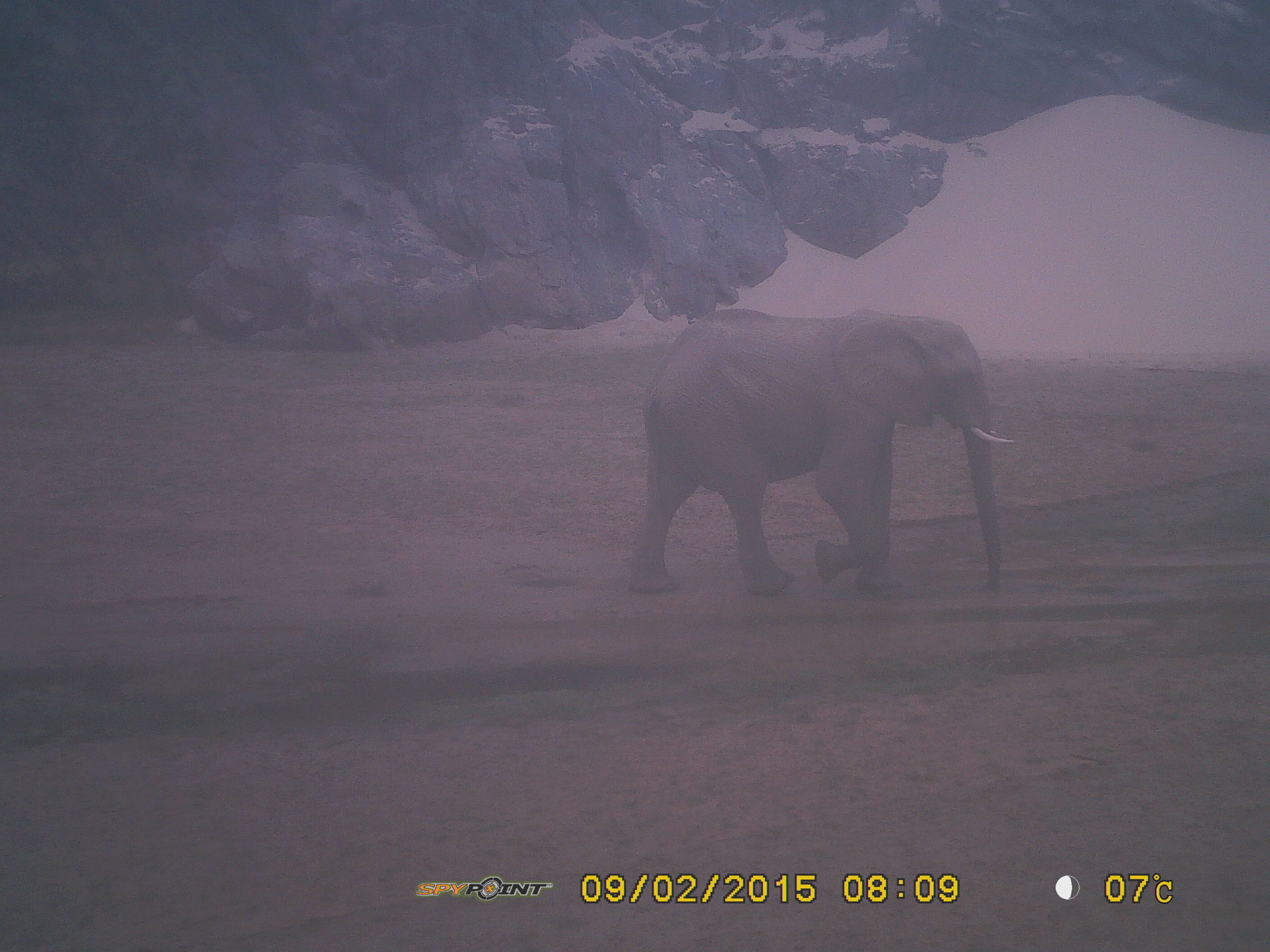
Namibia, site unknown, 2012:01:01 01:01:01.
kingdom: Animalia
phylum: Chordata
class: Mammalia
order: Proboscidea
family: Elephantidae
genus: Loxodonta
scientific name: Loxodonta africana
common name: african elephant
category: loxodanta africana